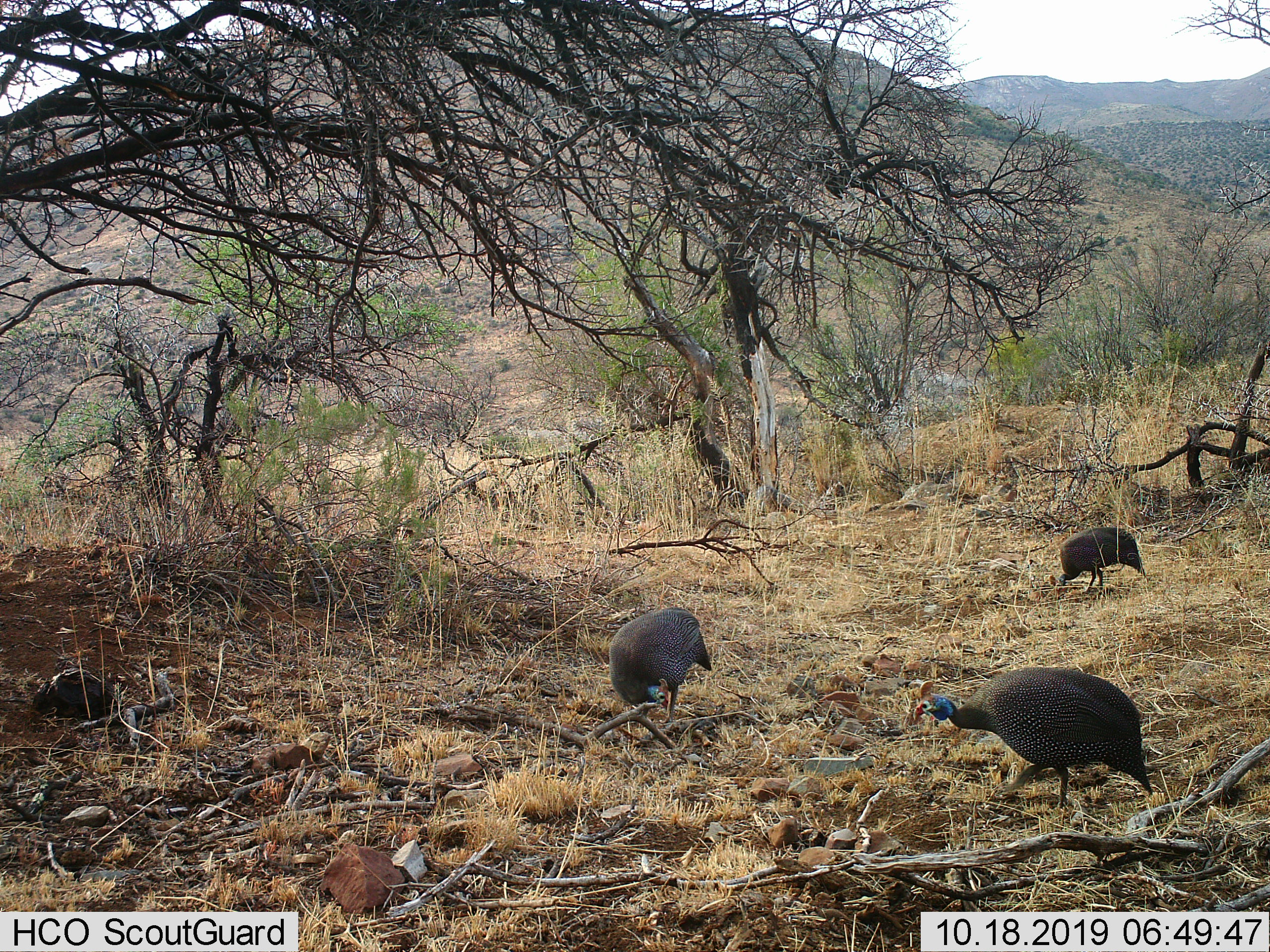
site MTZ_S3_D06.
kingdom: Animalia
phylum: Chordata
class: Aves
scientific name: Aves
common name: bird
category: birdother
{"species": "birdother (bird) (Aves)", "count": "3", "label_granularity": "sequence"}